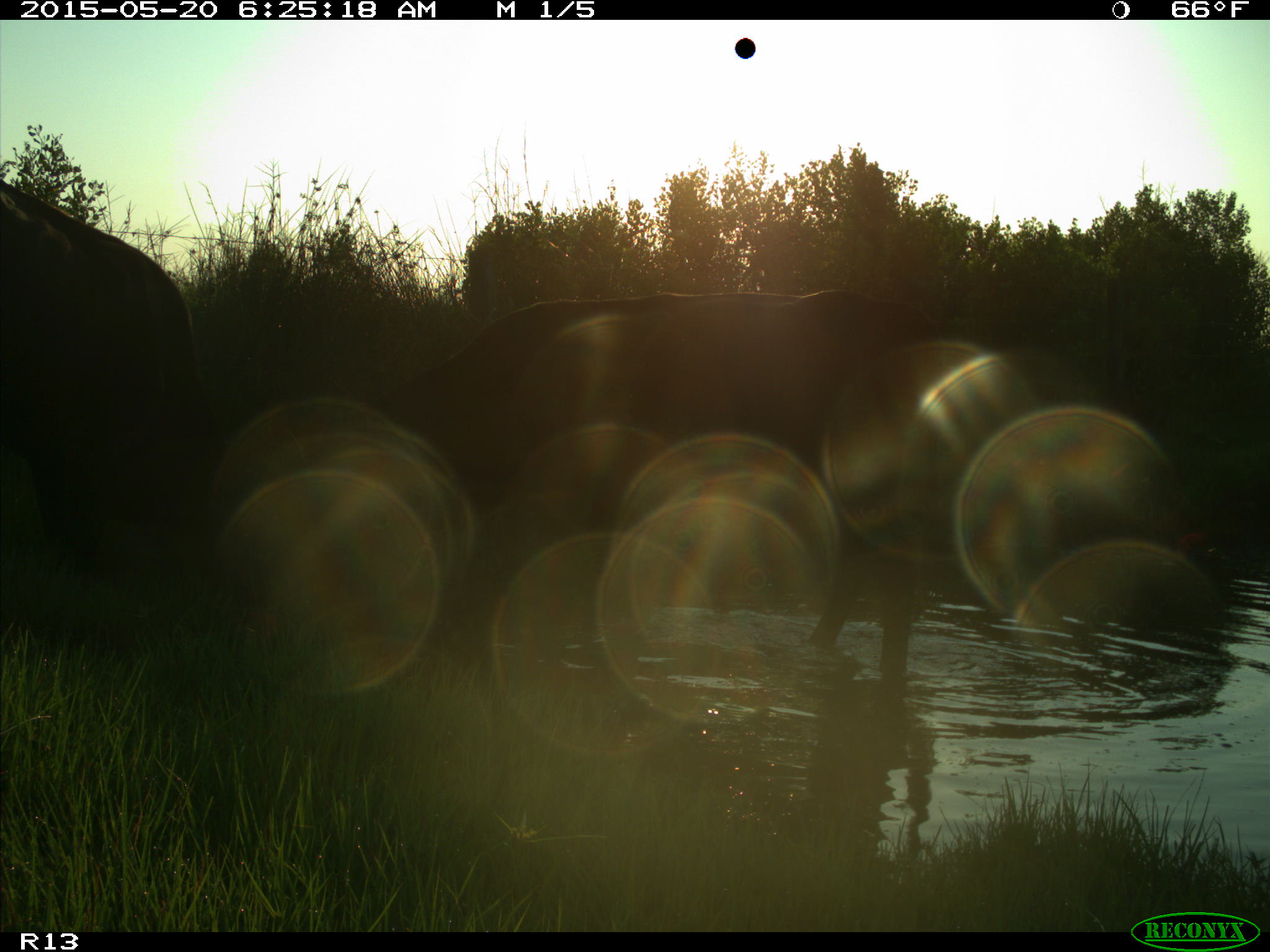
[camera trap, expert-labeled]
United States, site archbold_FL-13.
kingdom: Animalia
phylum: Chordata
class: Mammalia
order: Artiodactyla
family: Bovidae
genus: Bos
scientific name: Bos taurus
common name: domestic cow